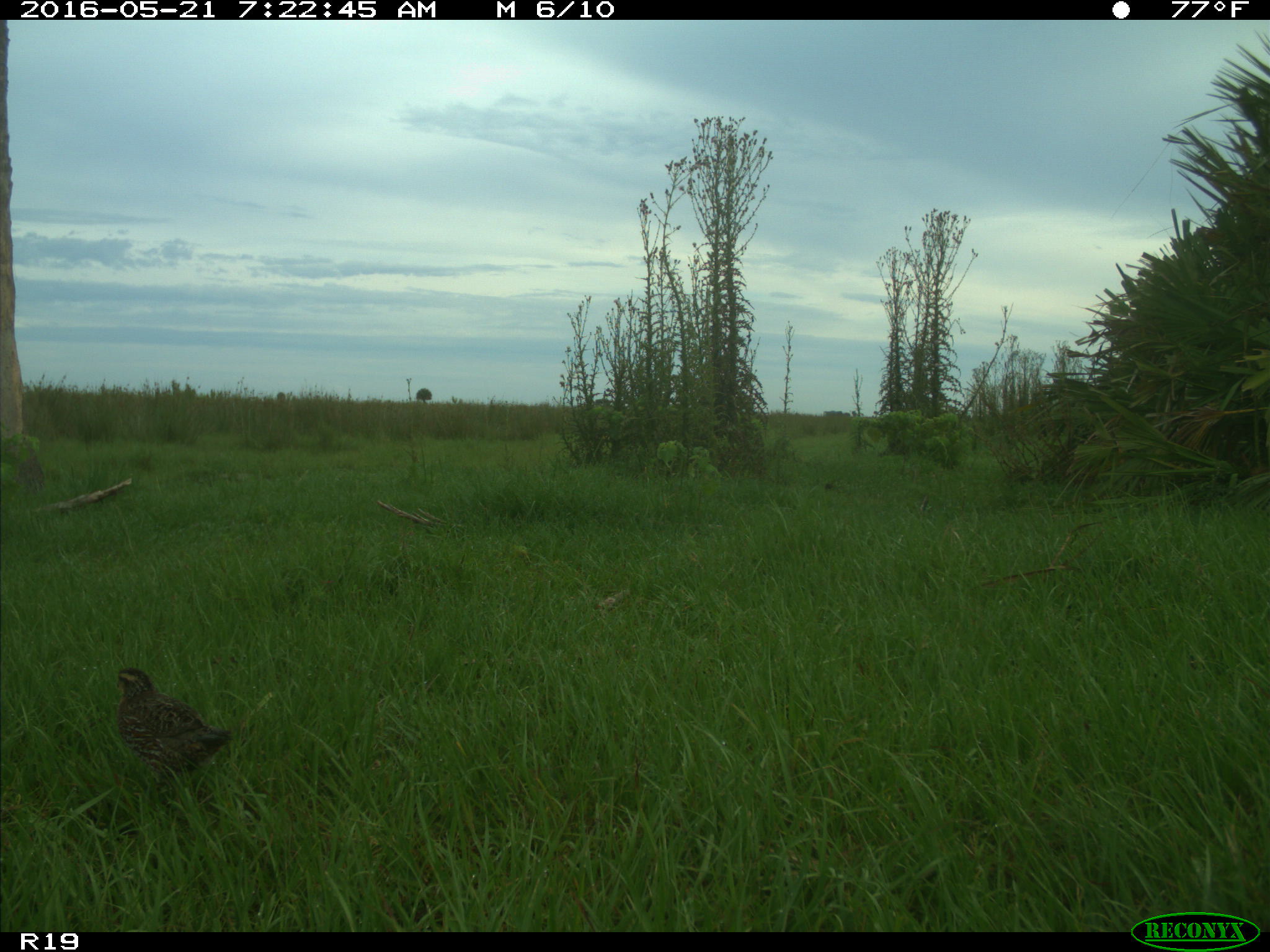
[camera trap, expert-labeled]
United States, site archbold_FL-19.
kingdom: Animalia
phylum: Chordata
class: Aves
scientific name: Aves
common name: birds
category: unidentified bird